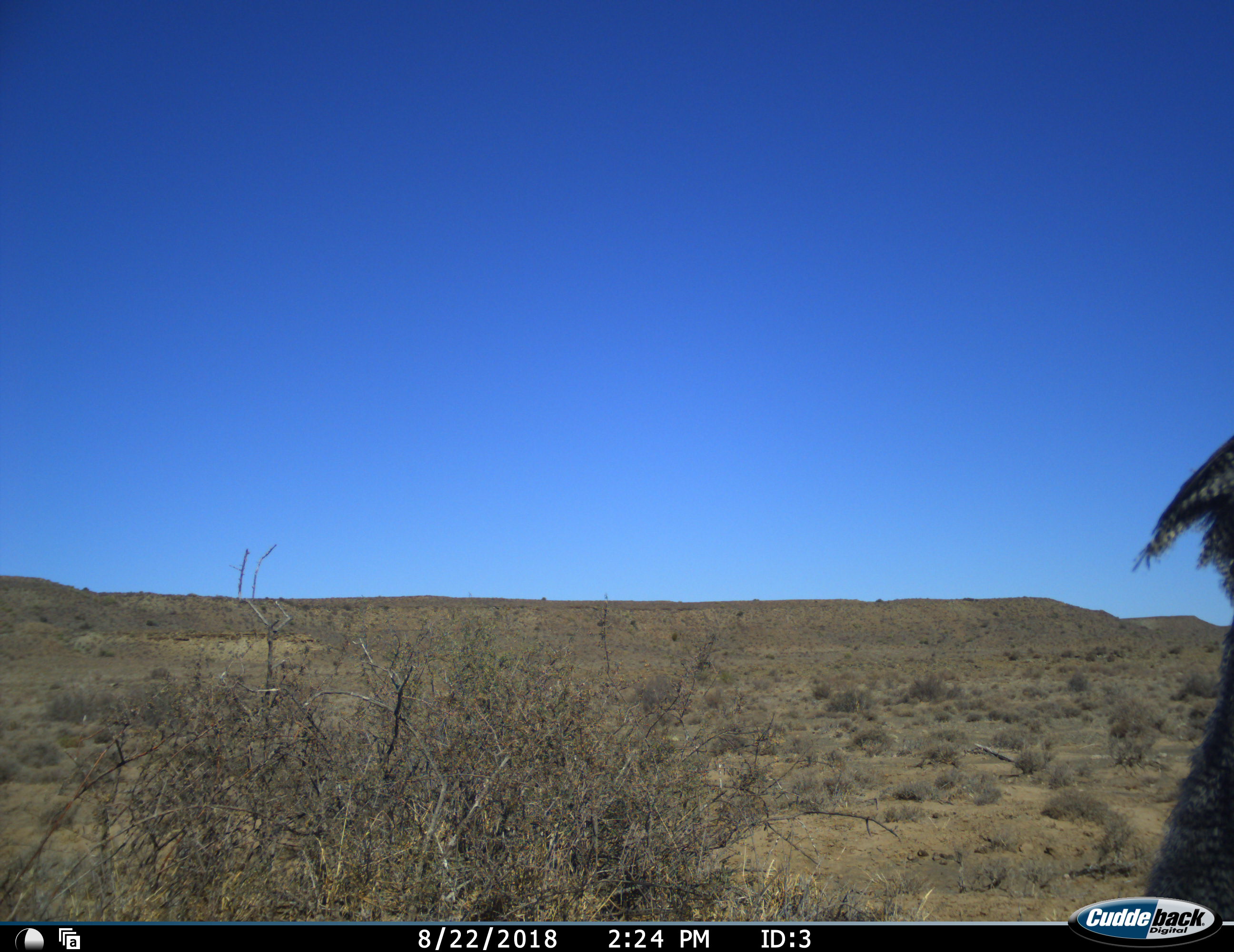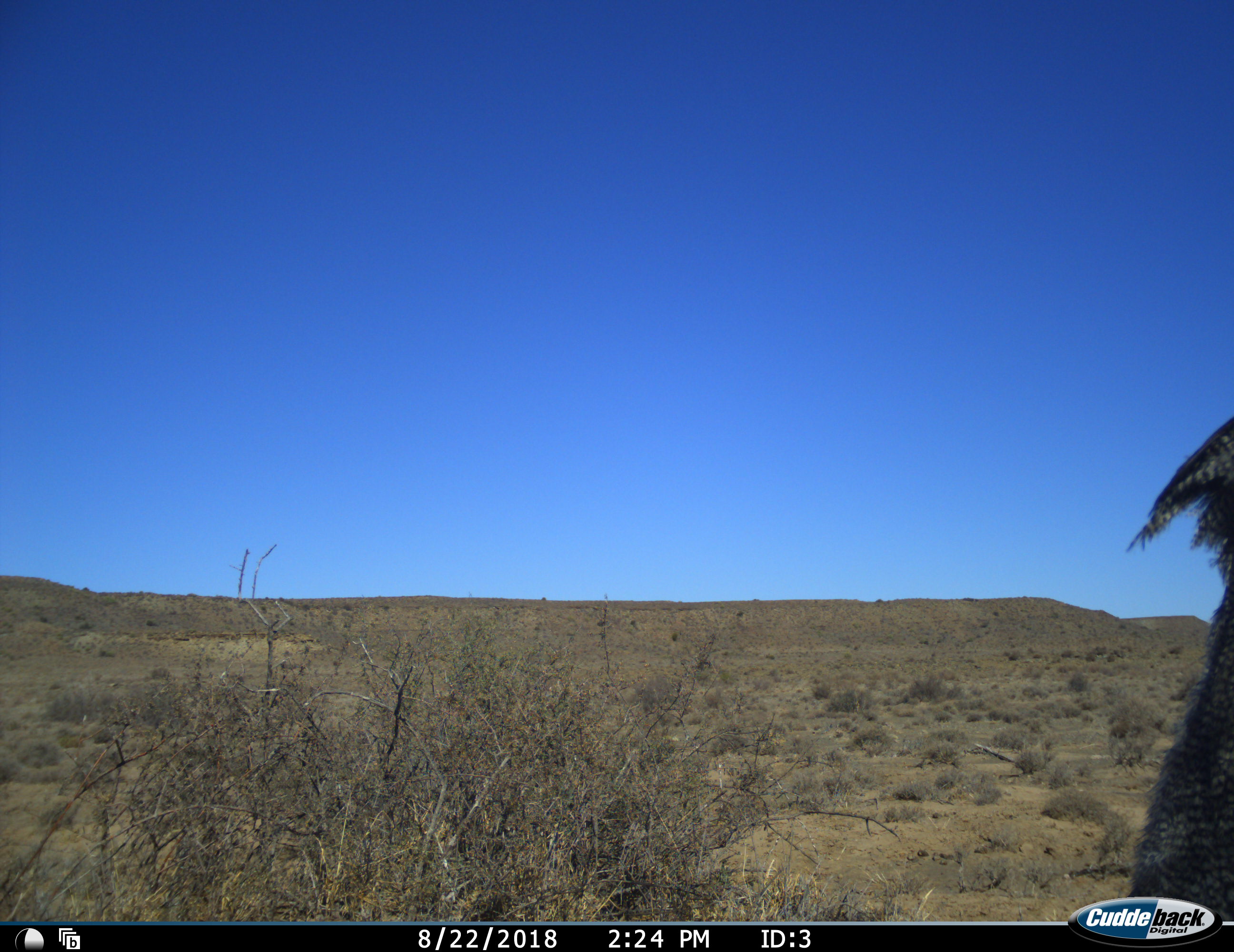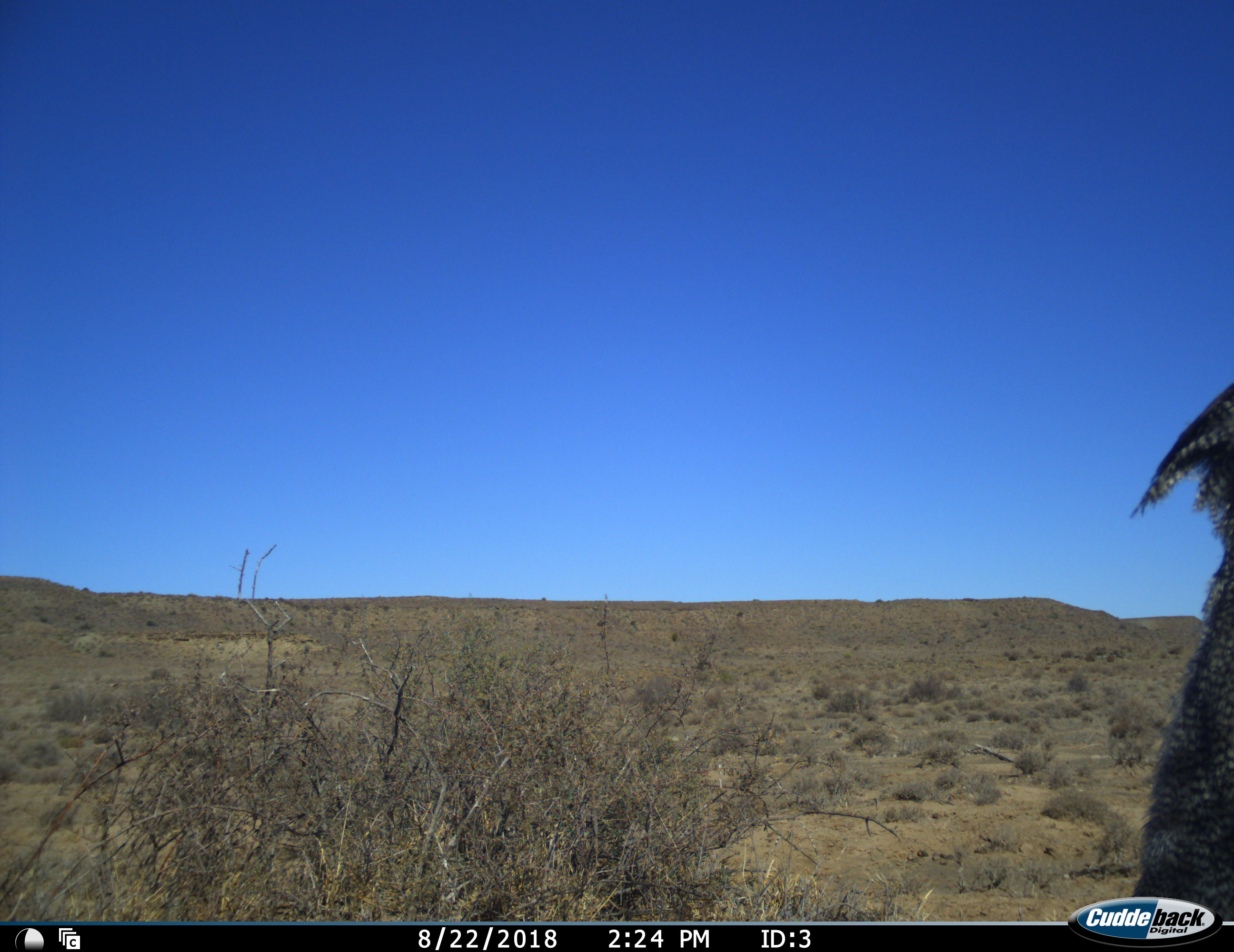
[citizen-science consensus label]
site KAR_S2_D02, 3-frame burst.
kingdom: Animalia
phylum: Chordata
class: Aves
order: Otidiformes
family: Otididae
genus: Ardeotis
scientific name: Ardeotis kori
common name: kori bustard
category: bustardkori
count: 1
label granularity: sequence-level